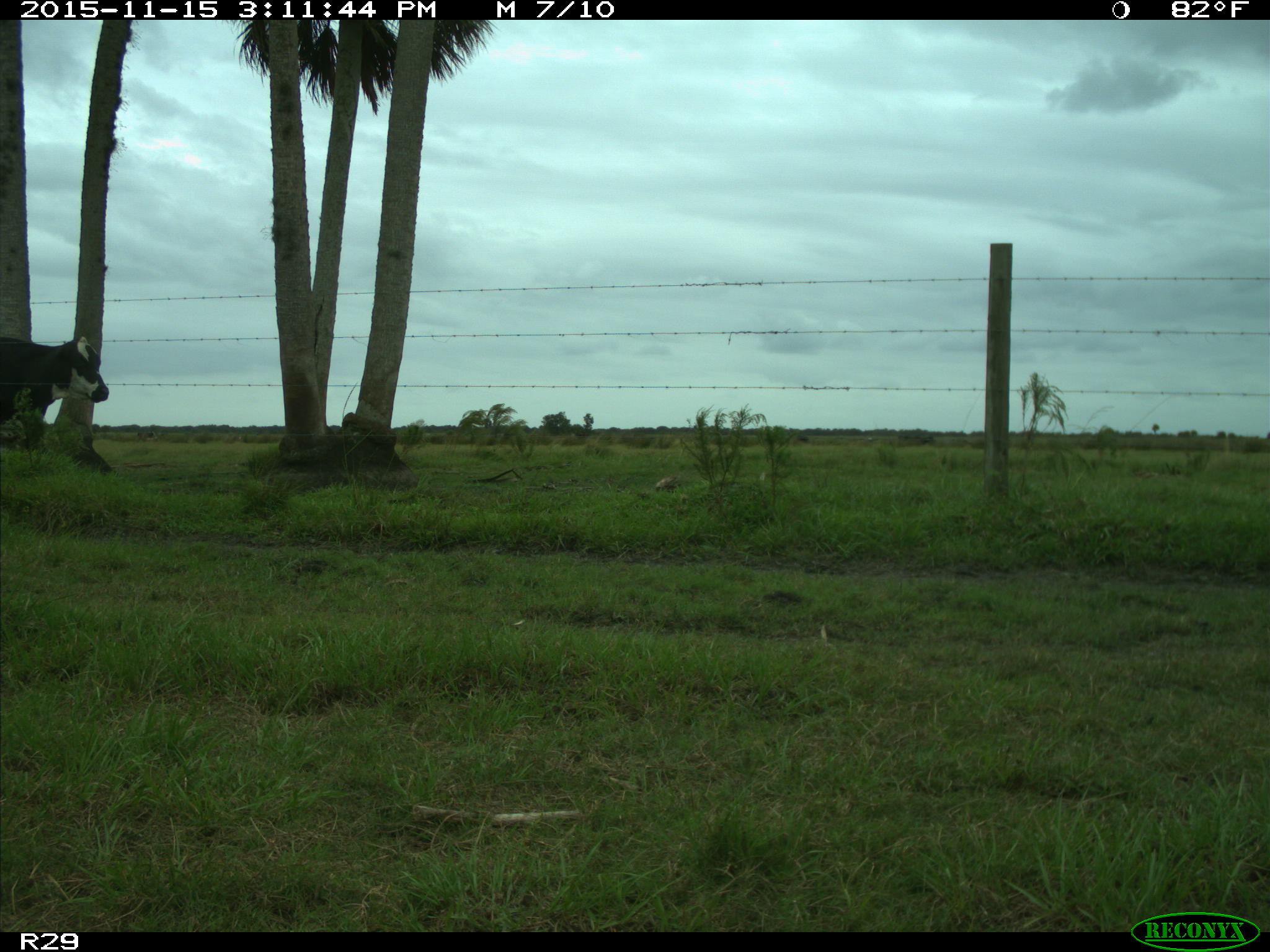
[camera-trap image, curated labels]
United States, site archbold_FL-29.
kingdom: Animalia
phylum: Chordata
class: Mammalia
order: Artiodactyla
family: Bovidae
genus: Bos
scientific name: Bos taurus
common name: domestic cow